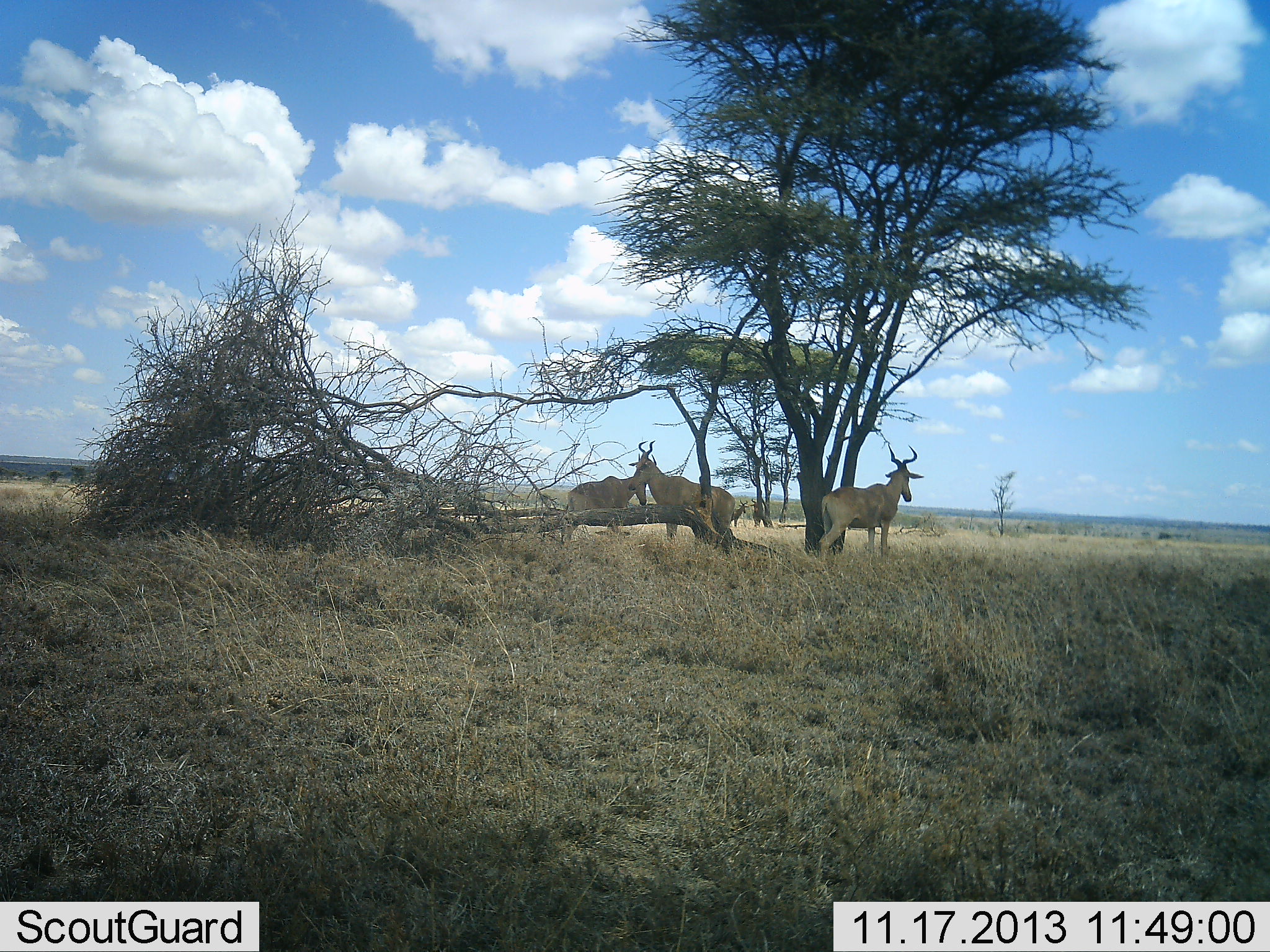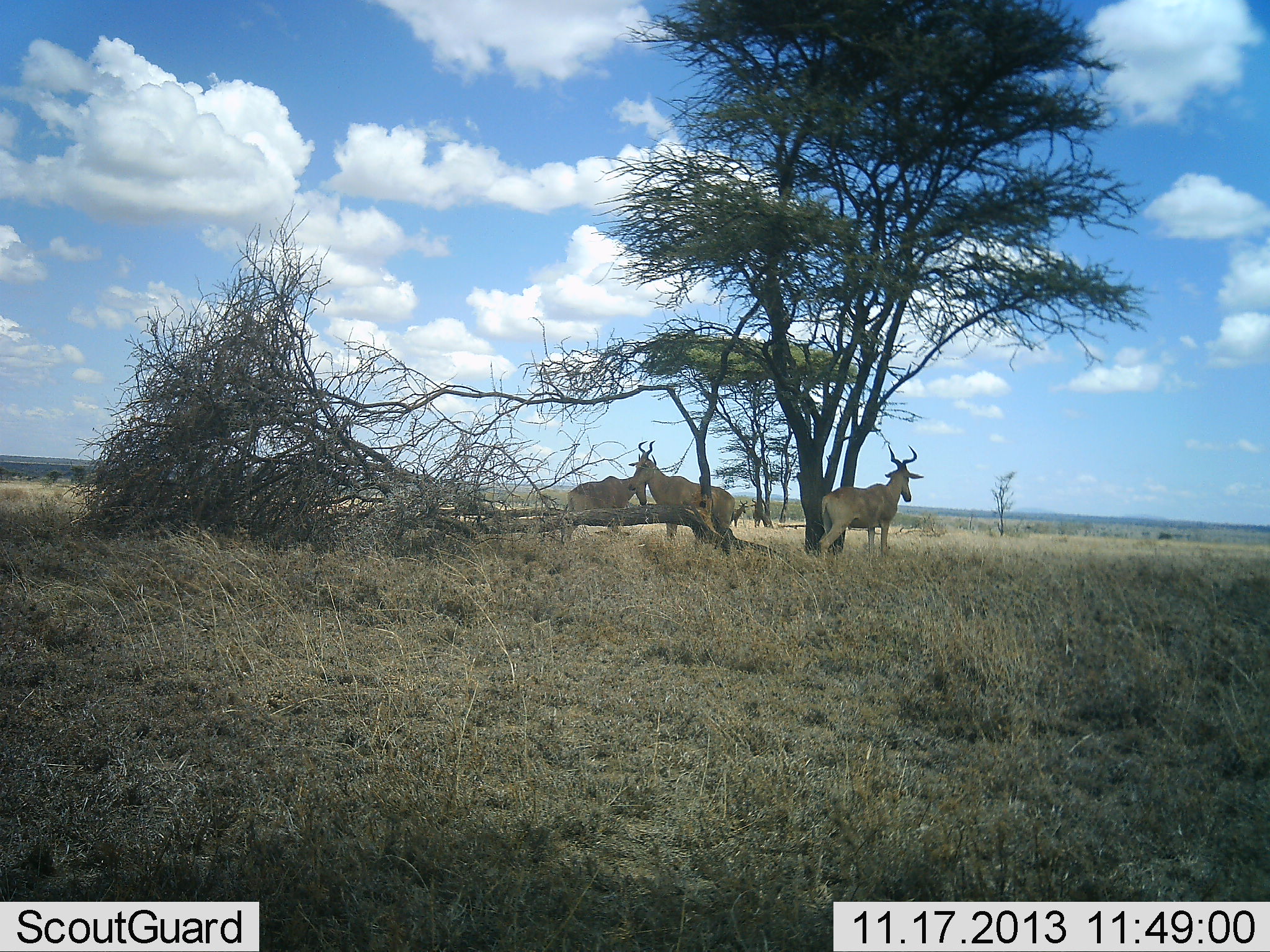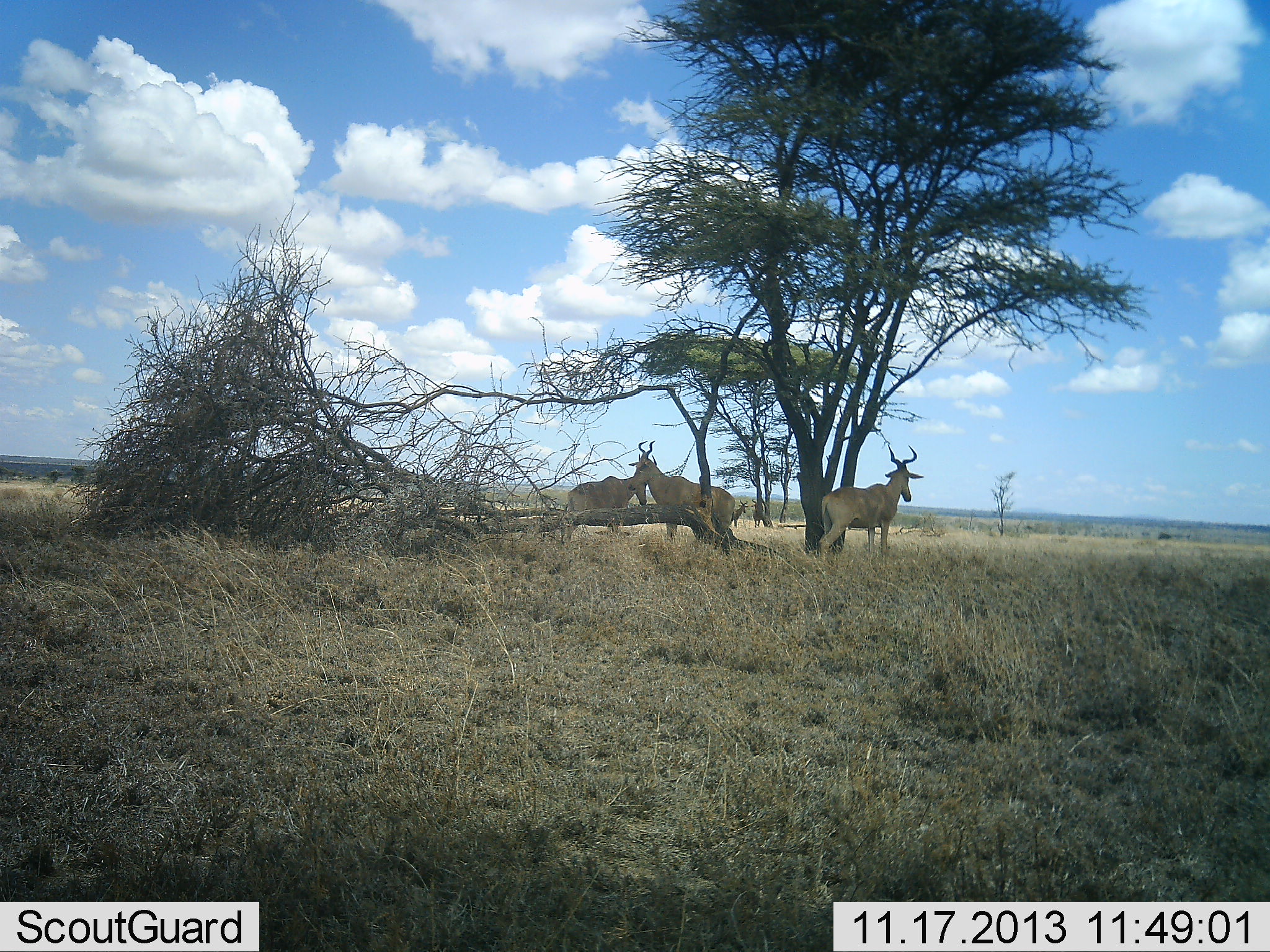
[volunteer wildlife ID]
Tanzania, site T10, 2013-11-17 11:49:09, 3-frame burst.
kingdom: Animalia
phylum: Chordata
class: Mammalia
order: Artiodactyla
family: Bovidae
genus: Alcelaphus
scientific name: Alcelaphus buselaphus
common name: hartebeest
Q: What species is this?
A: Hartebeest (Alcelaphus buselaphus).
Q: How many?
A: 3.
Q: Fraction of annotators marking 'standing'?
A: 100%.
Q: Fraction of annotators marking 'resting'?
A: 0%.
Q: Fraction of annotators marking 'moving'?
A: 0%.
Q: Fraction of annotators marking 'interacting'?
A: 0%.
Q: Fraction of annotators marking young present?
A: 0%.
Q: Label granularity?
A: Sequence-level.